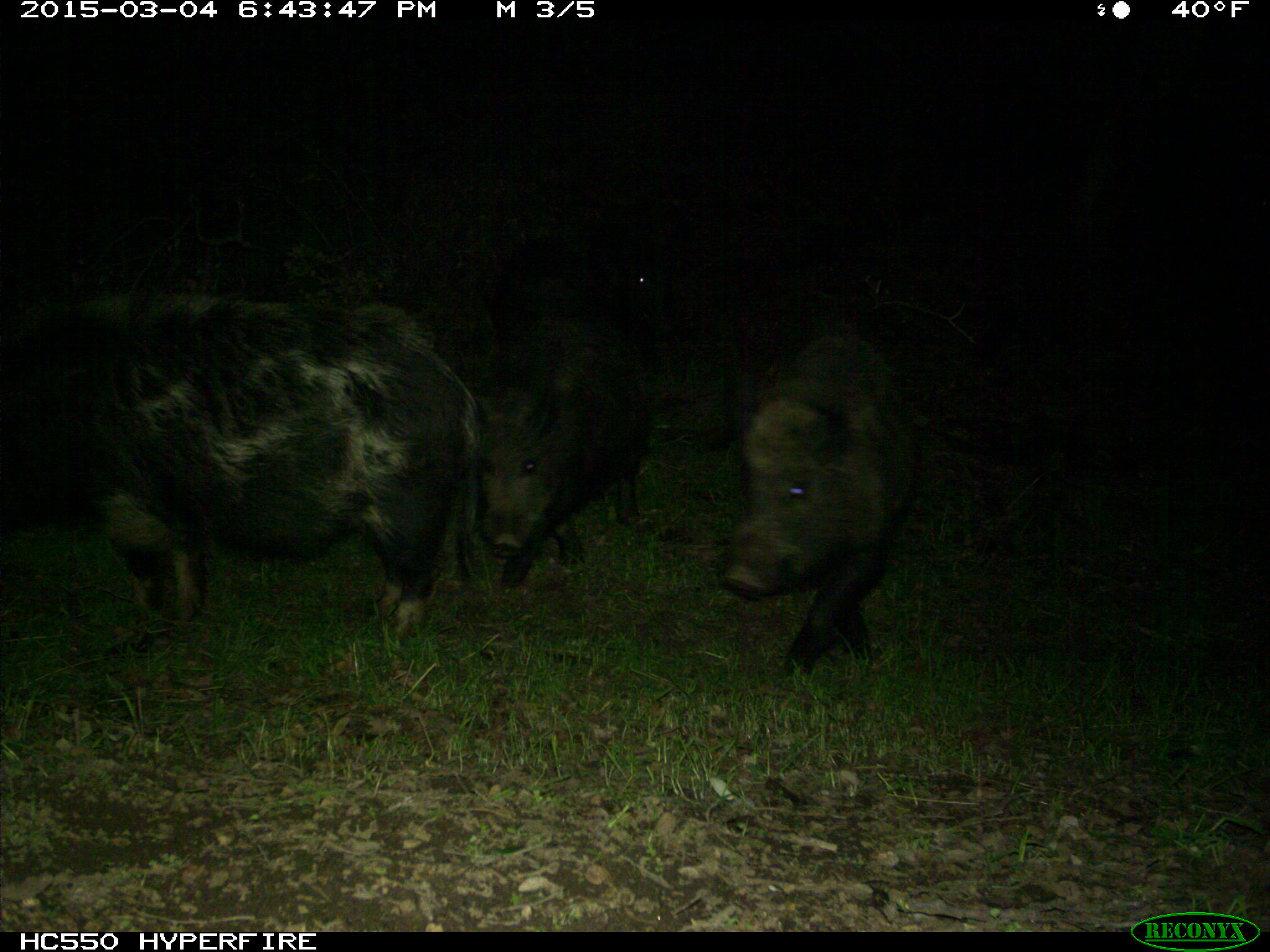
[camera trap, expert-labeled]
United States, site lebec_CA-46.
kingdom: Animalia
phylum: Chordata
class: Mammalia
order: Artiodactyla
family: Suidae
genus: Sus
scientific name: Sus scrofa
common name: wild boar